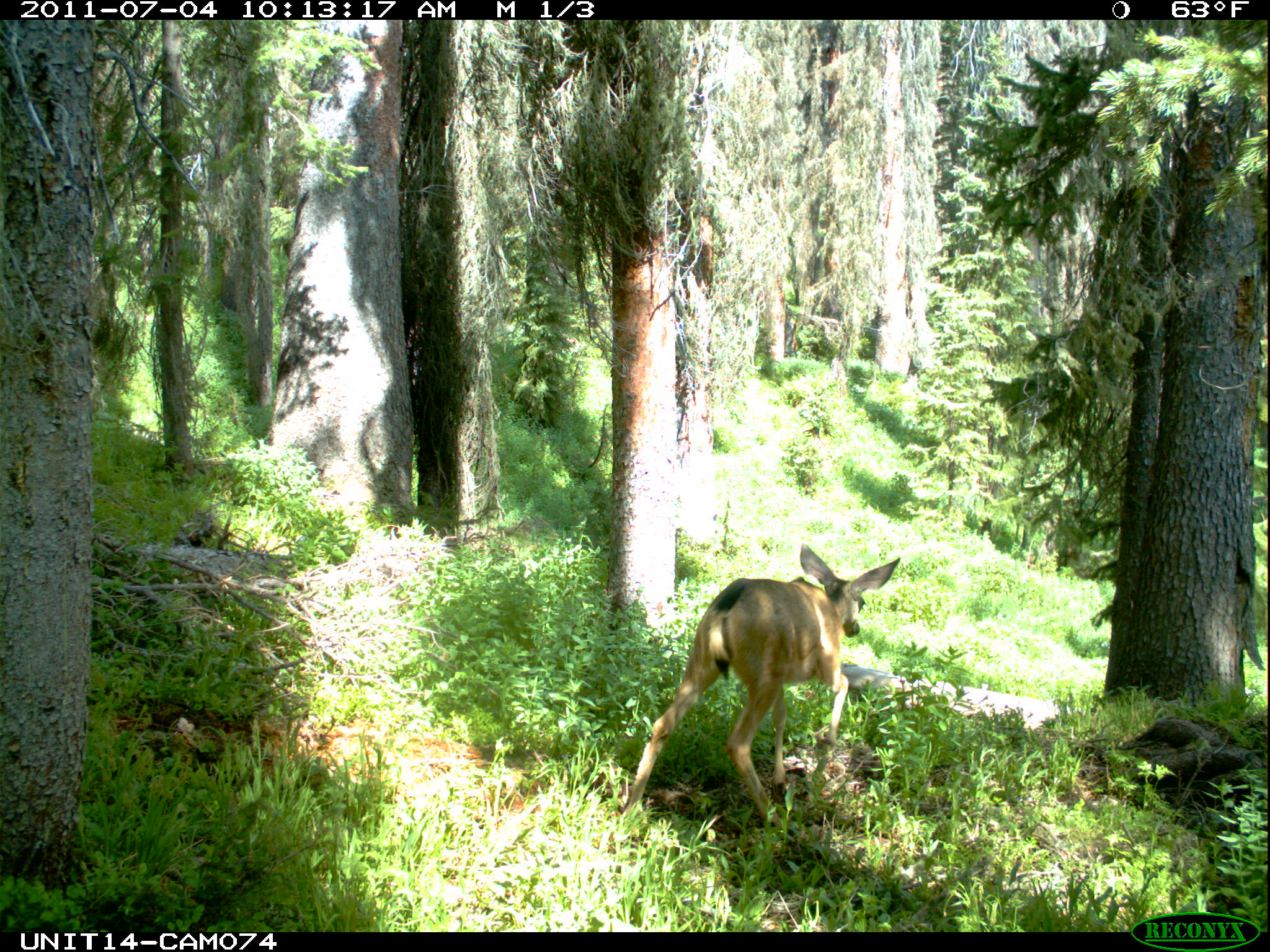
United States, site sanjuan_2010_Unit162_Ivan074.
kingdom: Animalia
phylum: Chordata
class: Mammalia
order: Artiodactyla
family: Cervidae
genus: Odocoileus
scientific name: Odocoileus hemionus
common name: mule deer